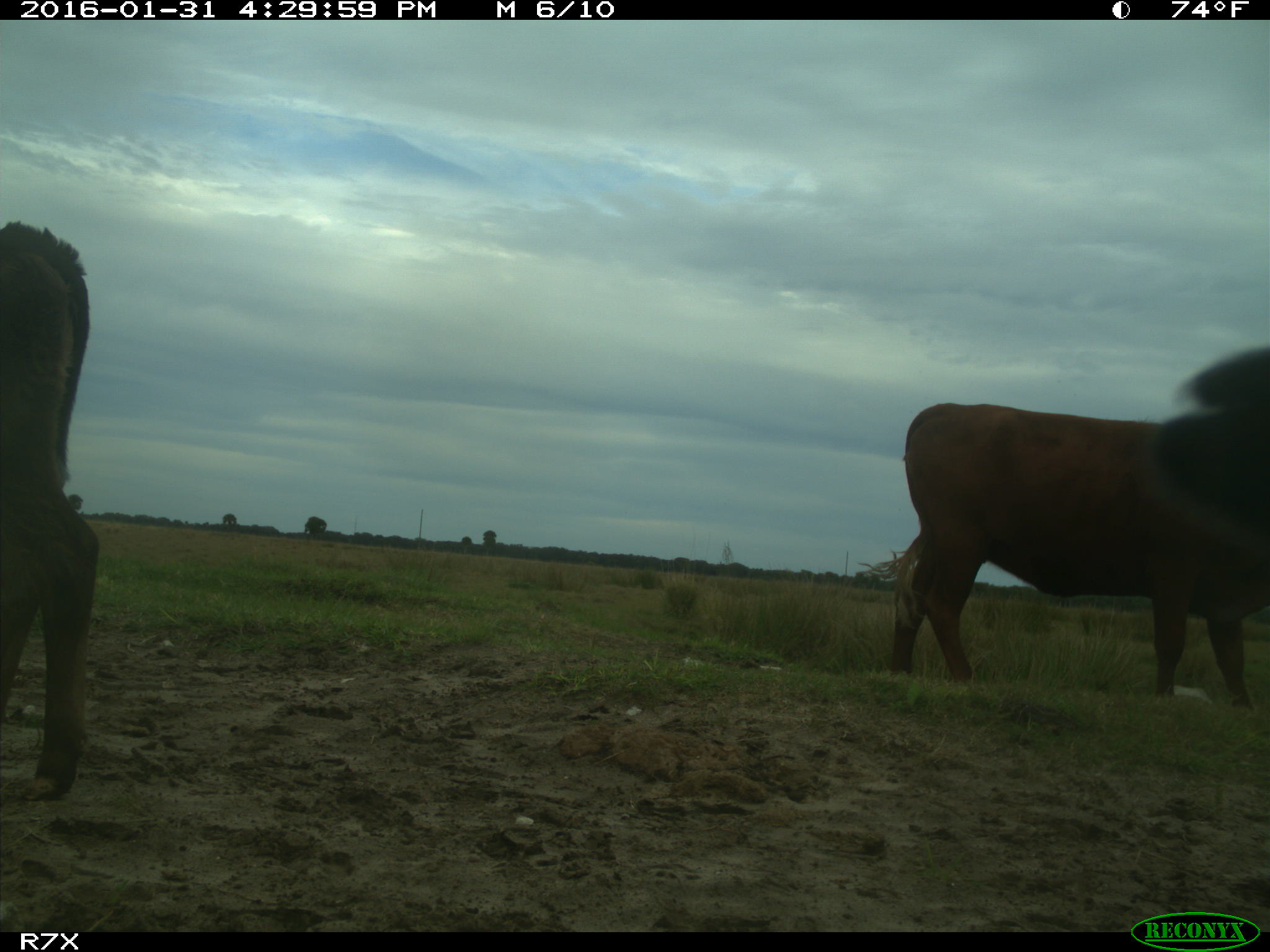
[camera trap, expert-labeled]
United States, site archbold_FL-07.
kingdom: Animalia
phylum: Chordata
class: Mammalia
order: Artiodactyla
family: Bovidae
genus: Bos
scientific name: Bos taurus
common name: domestic cow